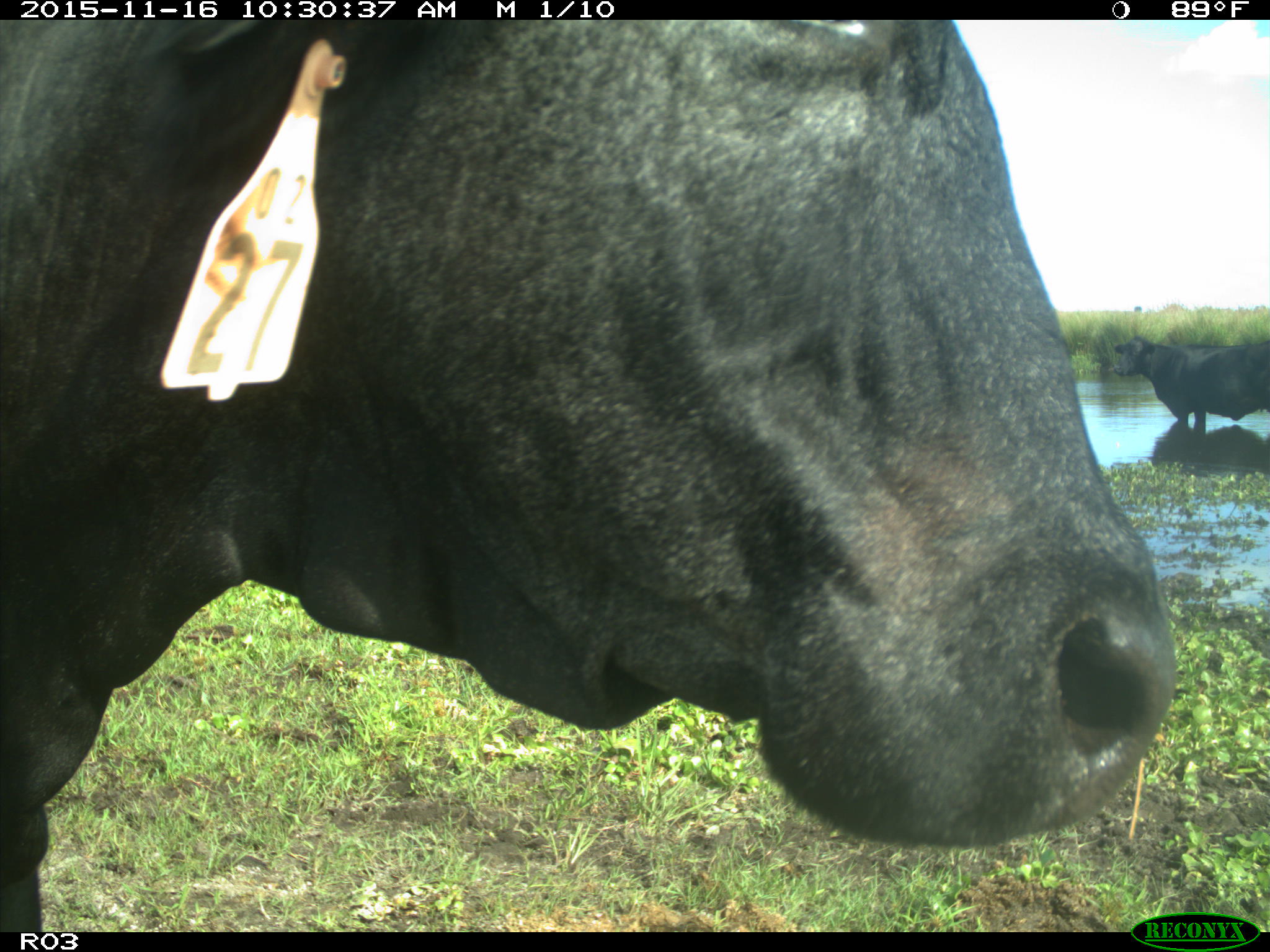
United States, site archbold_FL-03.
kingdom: Animalia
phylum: Chordata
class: Mammalia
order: Artiodactyla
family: Bovidae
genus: Bos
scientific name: Bos taurus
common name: domestic cow